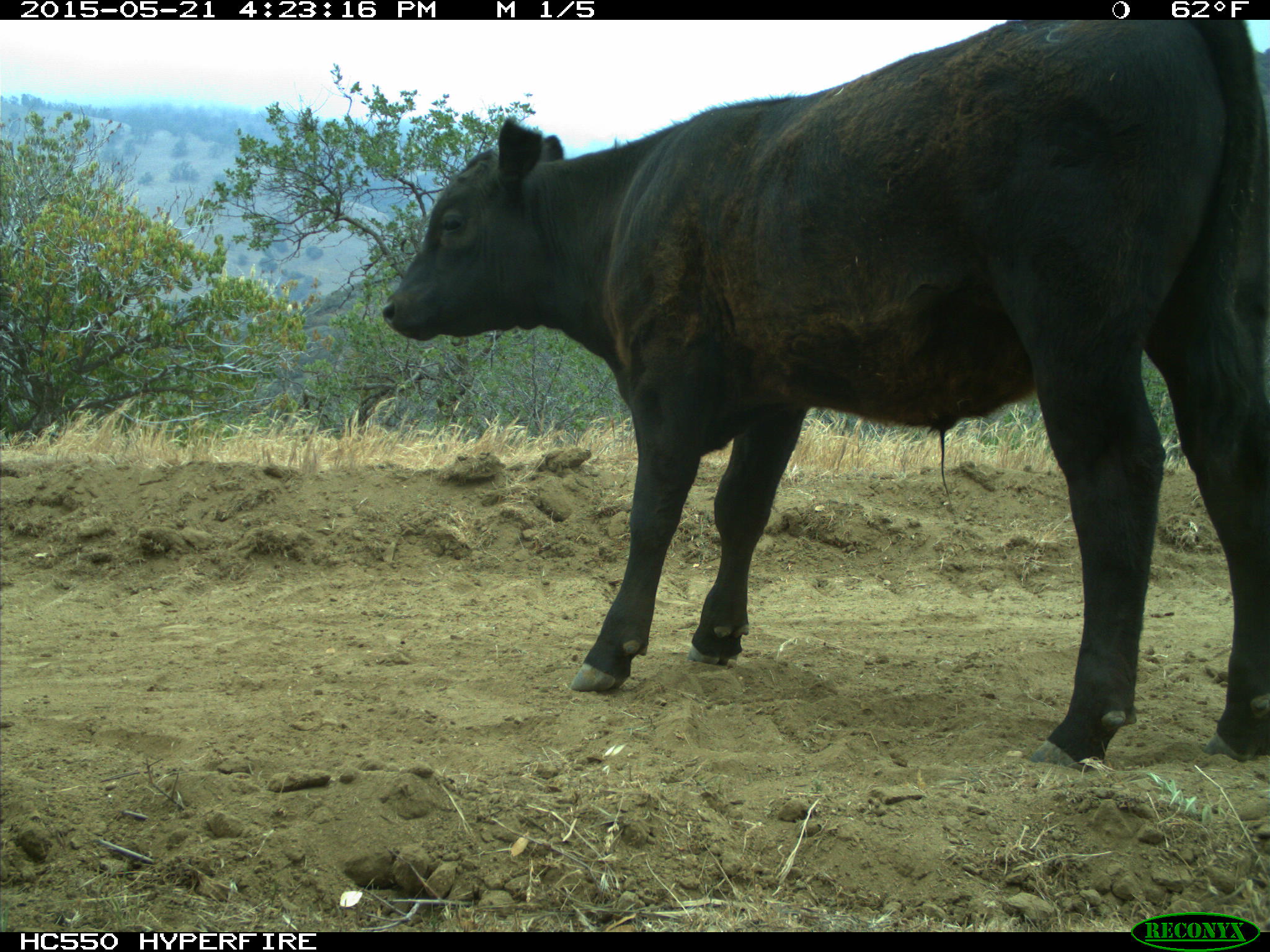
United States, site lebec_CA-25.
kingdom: Animalia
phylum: Chordata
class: Mammalia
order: Artiodactyla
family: Bovidae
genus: Bos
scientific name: Bos taurus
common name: domestic cow